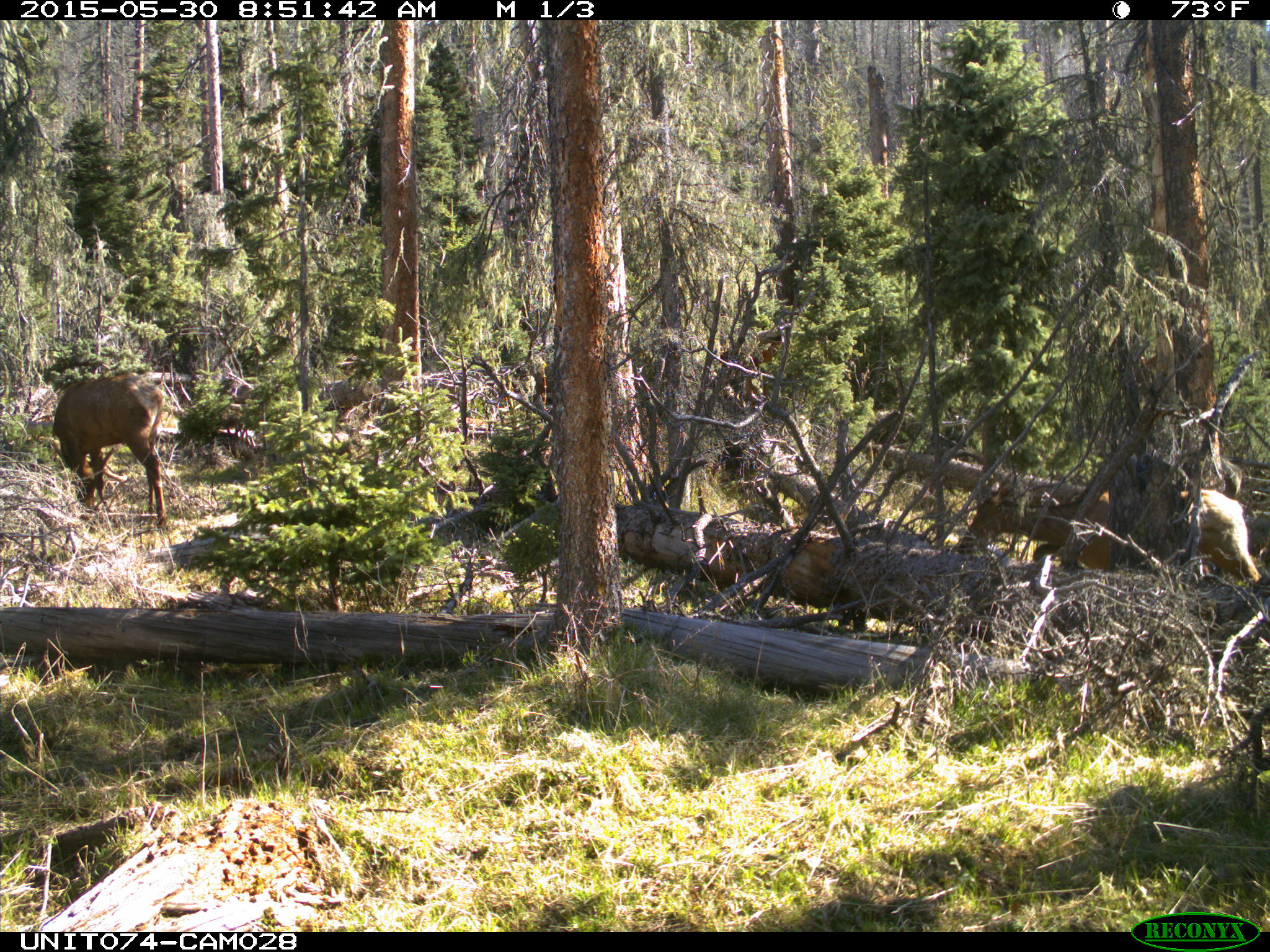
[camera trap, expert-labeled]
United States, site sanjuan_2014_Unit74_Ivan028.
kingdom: Animalia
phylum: Chordata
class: Mammalia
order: Artiodactyla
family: Cervidae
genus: Cervus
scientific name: Cervus elaphus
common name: red deer